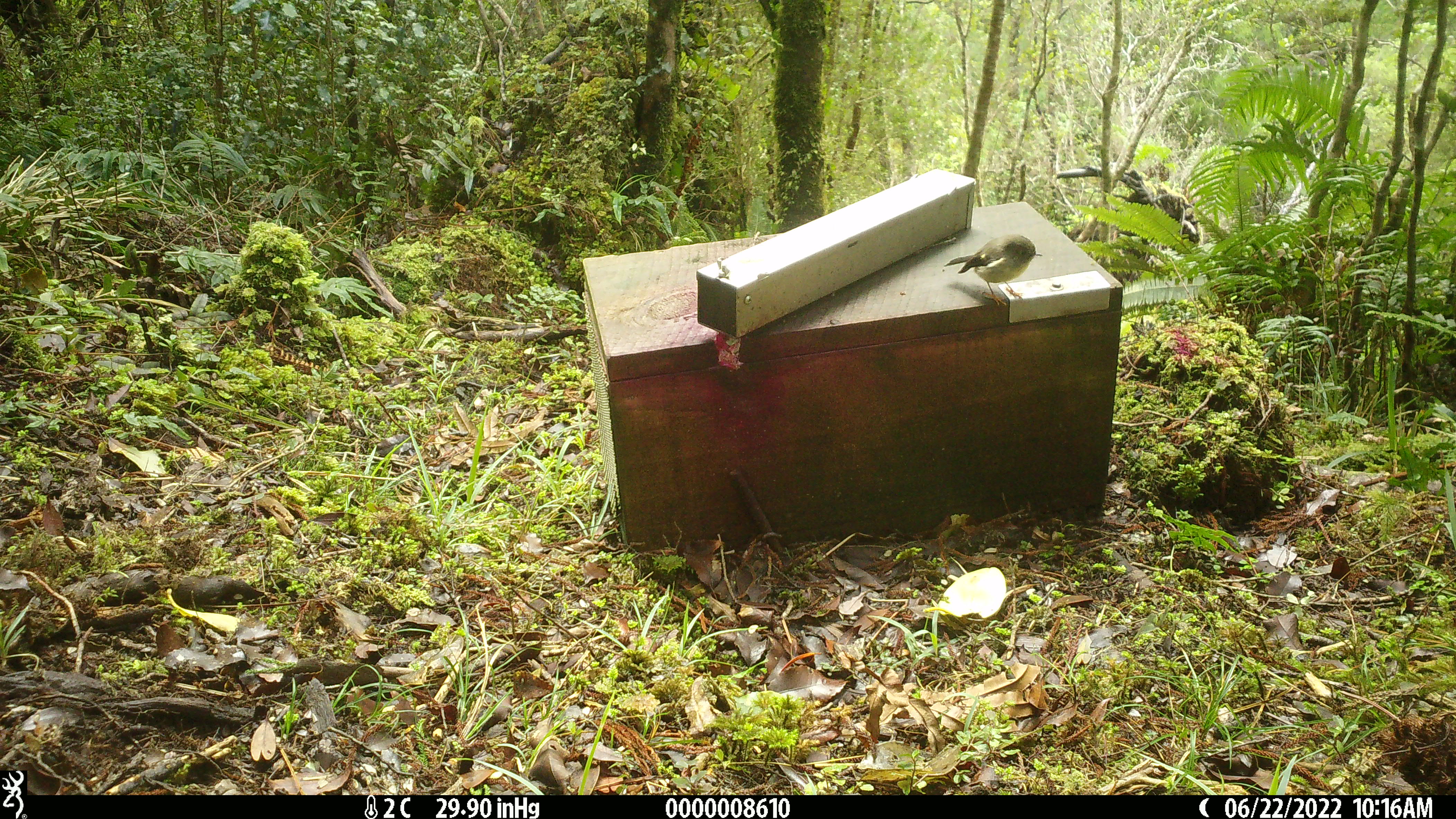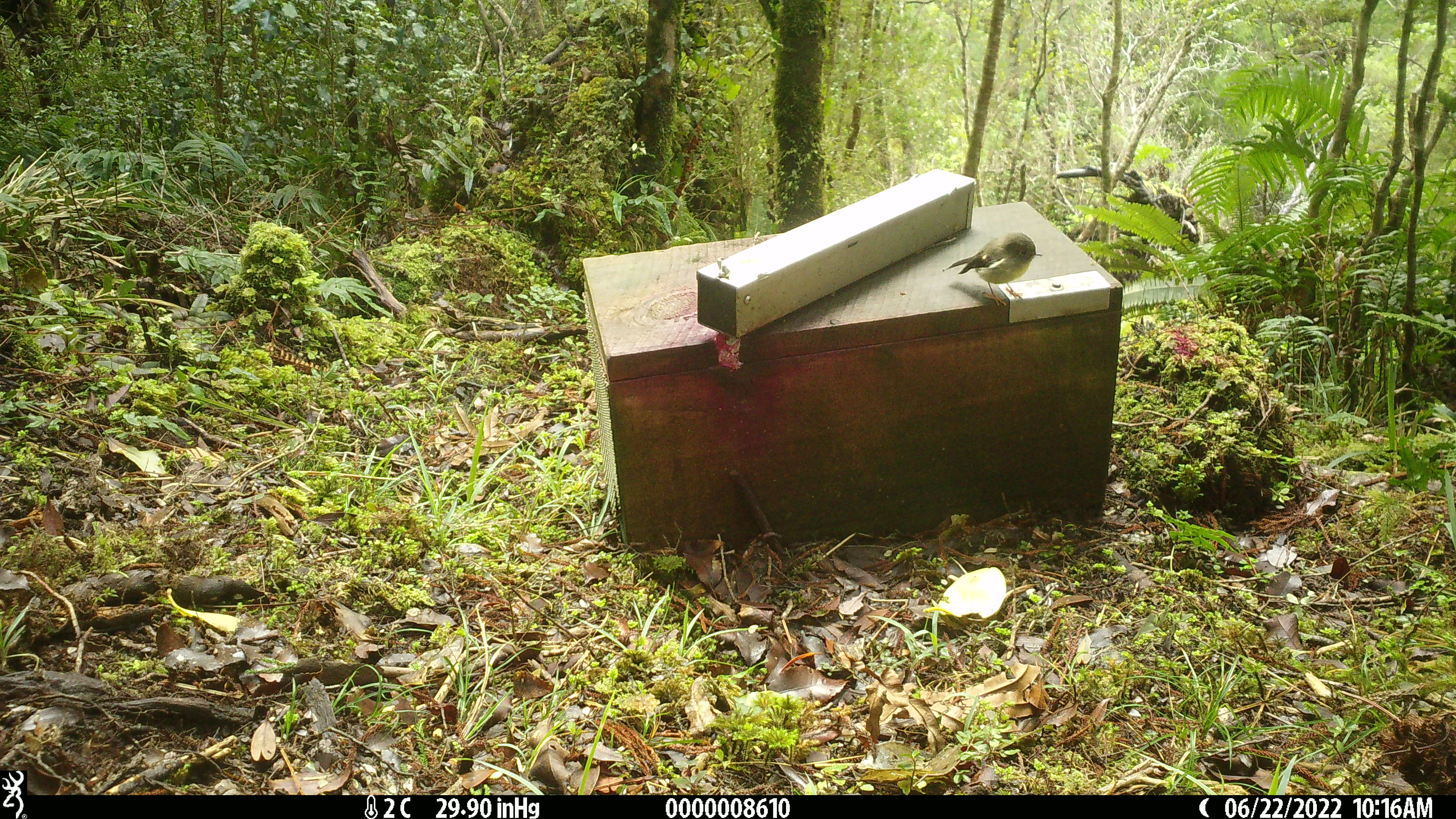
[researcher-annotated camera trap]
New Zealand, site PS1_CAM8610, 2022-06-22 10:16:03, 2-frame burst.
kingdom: Animalia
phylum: Chordata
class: Aves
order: Passeriformes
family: Petroicidae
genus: Petroica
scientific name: Petroica macrocephala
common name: tomtit